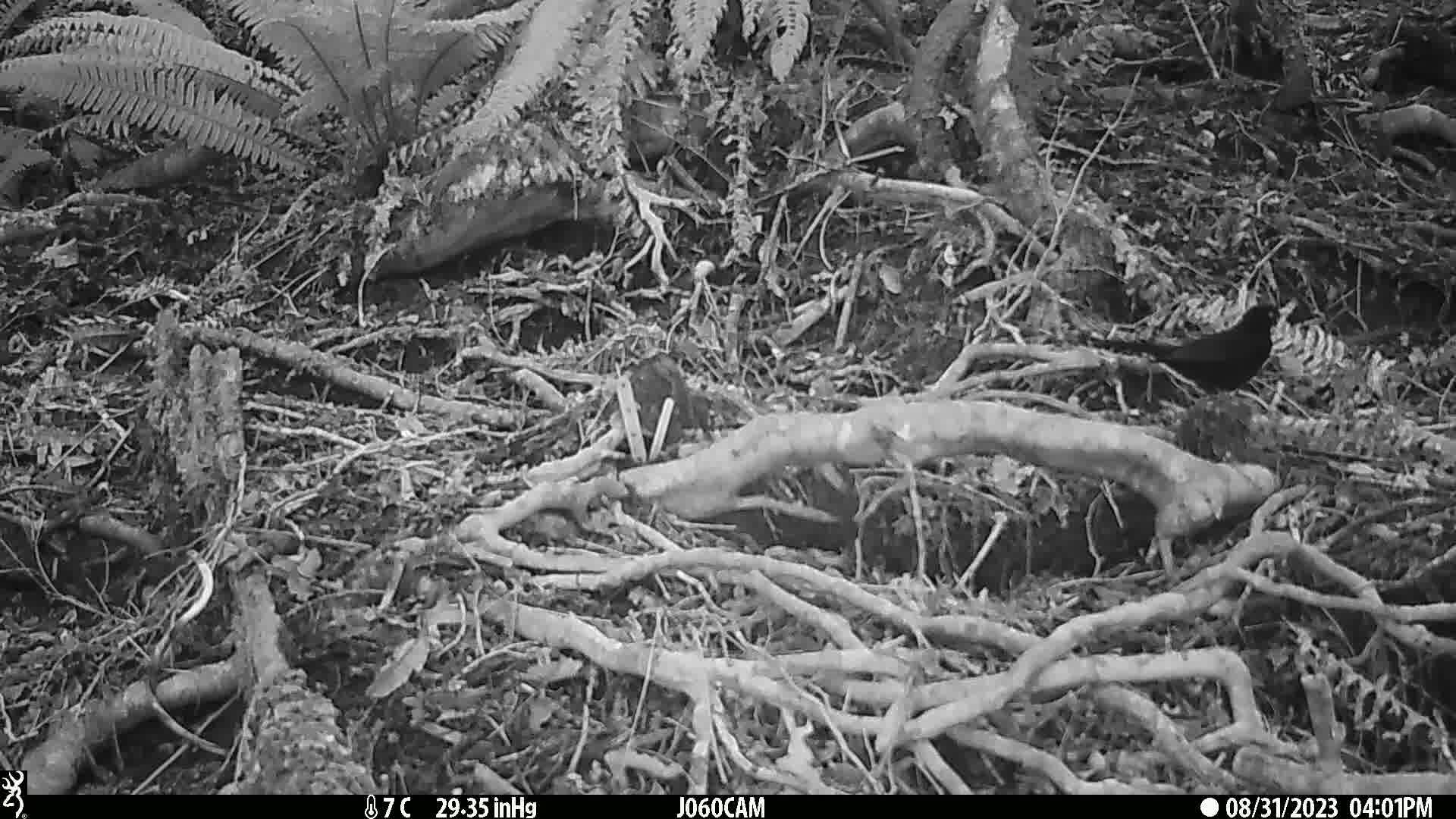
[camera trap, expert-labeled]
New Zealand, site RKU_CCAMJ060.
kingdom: Animalia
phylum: Chordata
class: Aves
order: Passeriformes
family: Turdidae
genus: Turdus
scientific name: Turdus merula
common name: eurasian blackbird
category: blackbird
Blackbird (eurasian blackbird) (Turdus merula).